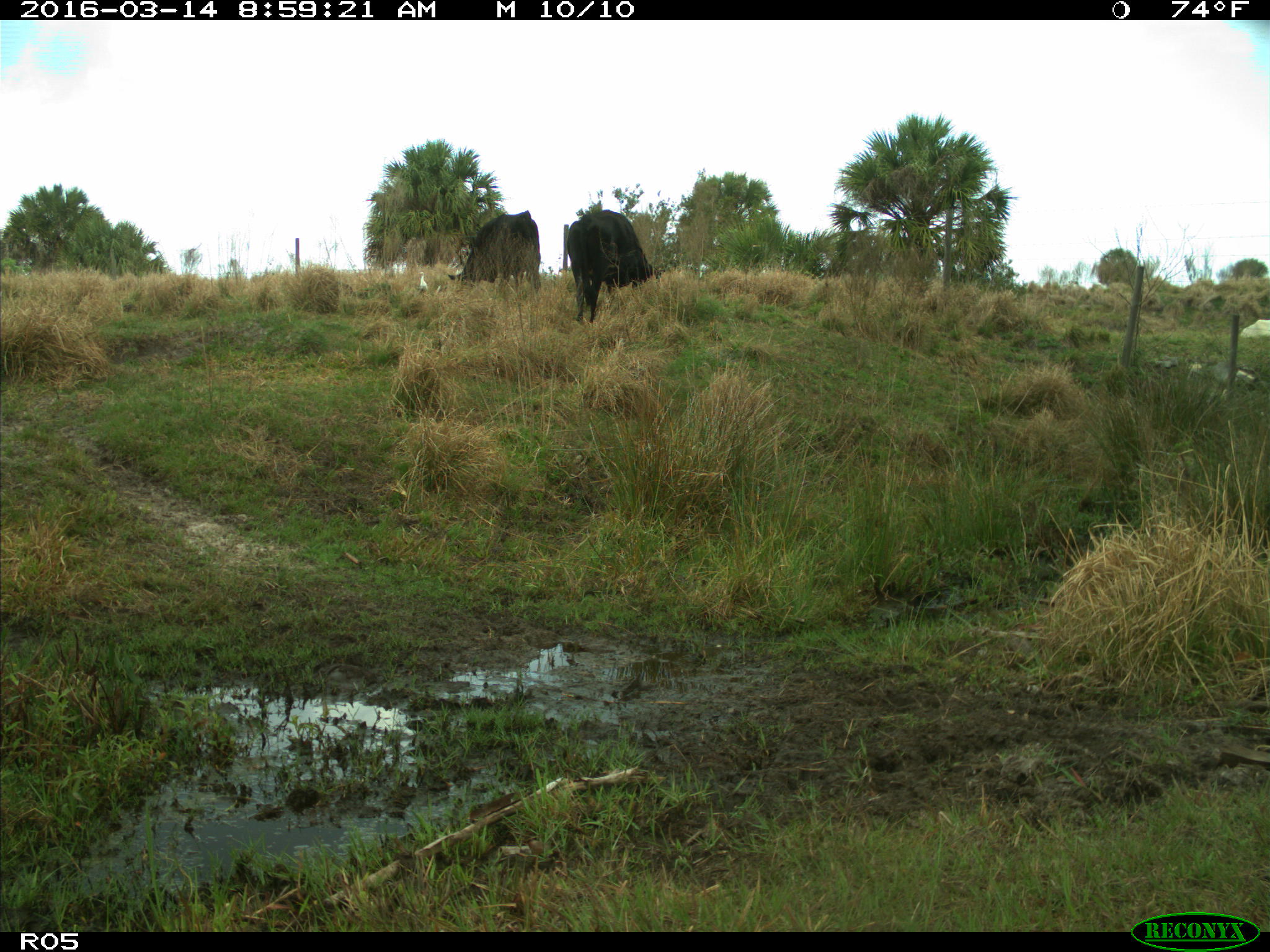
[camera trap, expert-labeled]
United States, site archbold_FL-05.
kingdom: Animalia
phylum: Chordata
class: Mammalia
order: Artiodactyla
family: Bovidae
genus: Bos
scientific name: Bos taurus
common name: domestic cow